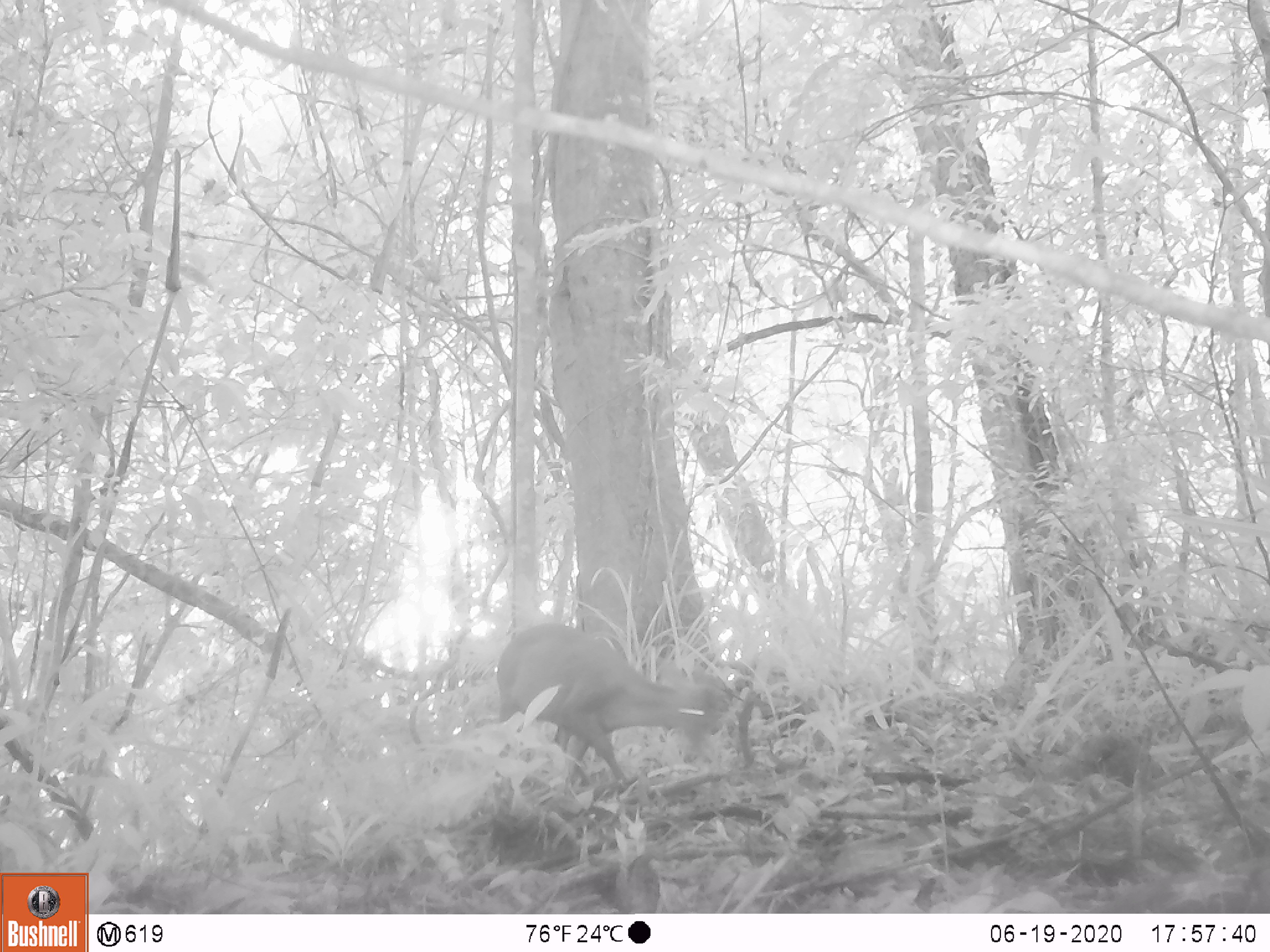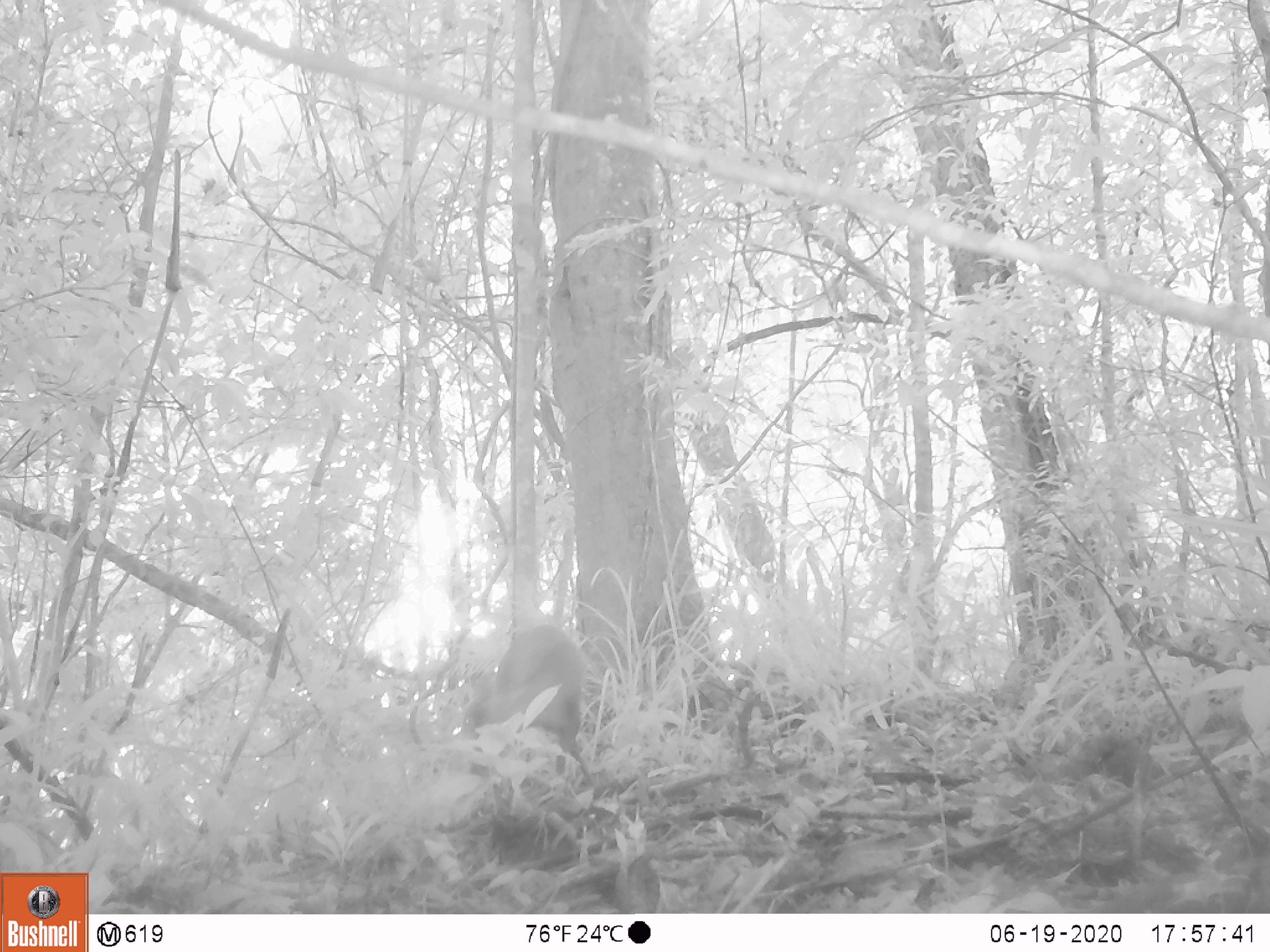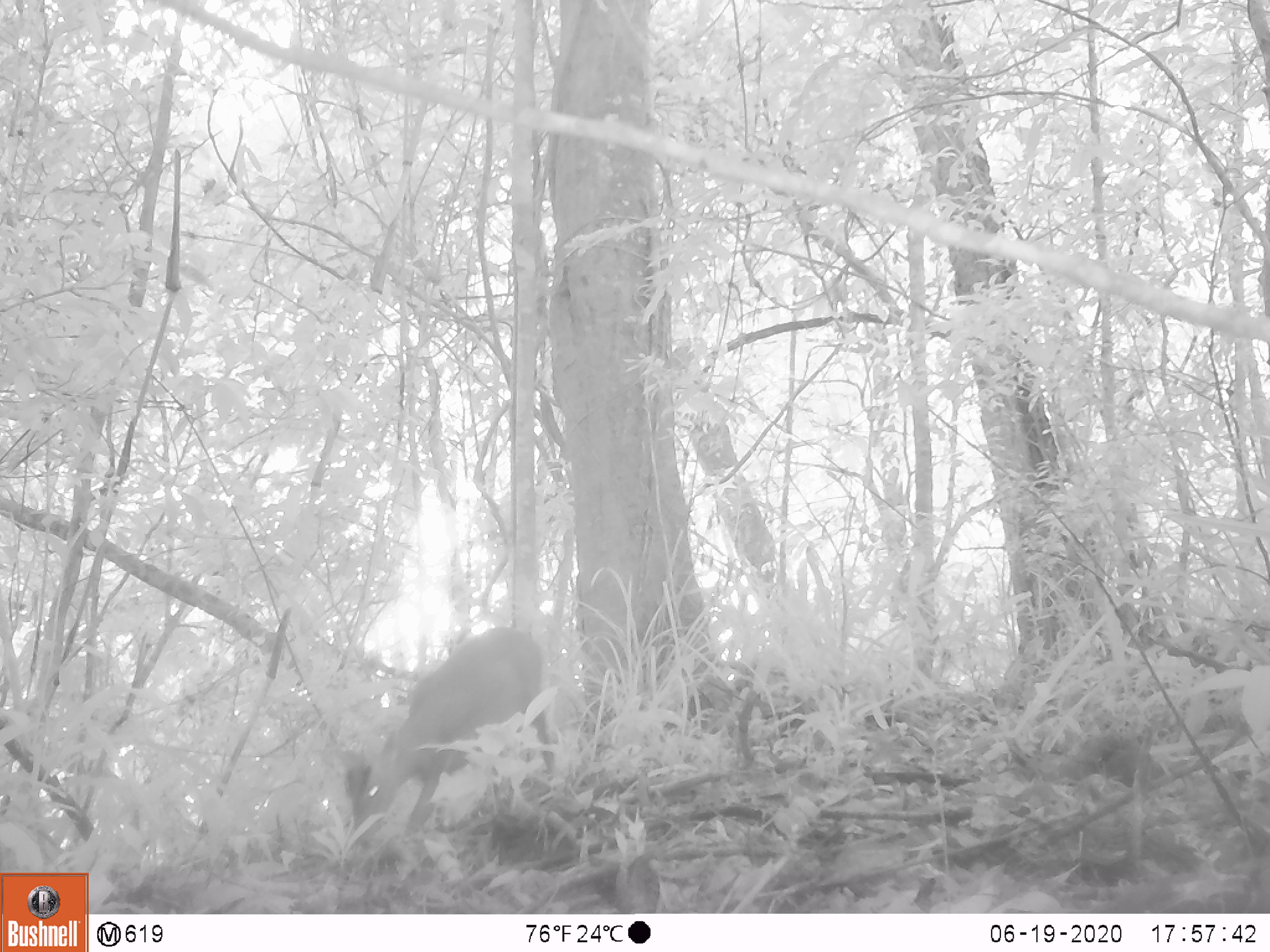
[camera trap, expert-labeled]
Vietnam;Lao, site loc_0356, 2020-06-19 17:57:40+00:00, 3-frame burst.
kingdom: Animalia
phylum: Chordata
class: Mammalia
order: Artiodactyla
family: Cervidae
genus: Muntiacus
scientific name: Muntiacus rooseveltorum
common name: roosevelt's muntjac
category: roosevelts muntjac group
Roosevelts muntjac group (roosevelt's muntjac) (Muntiacus rooseveltorum). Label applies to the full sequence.